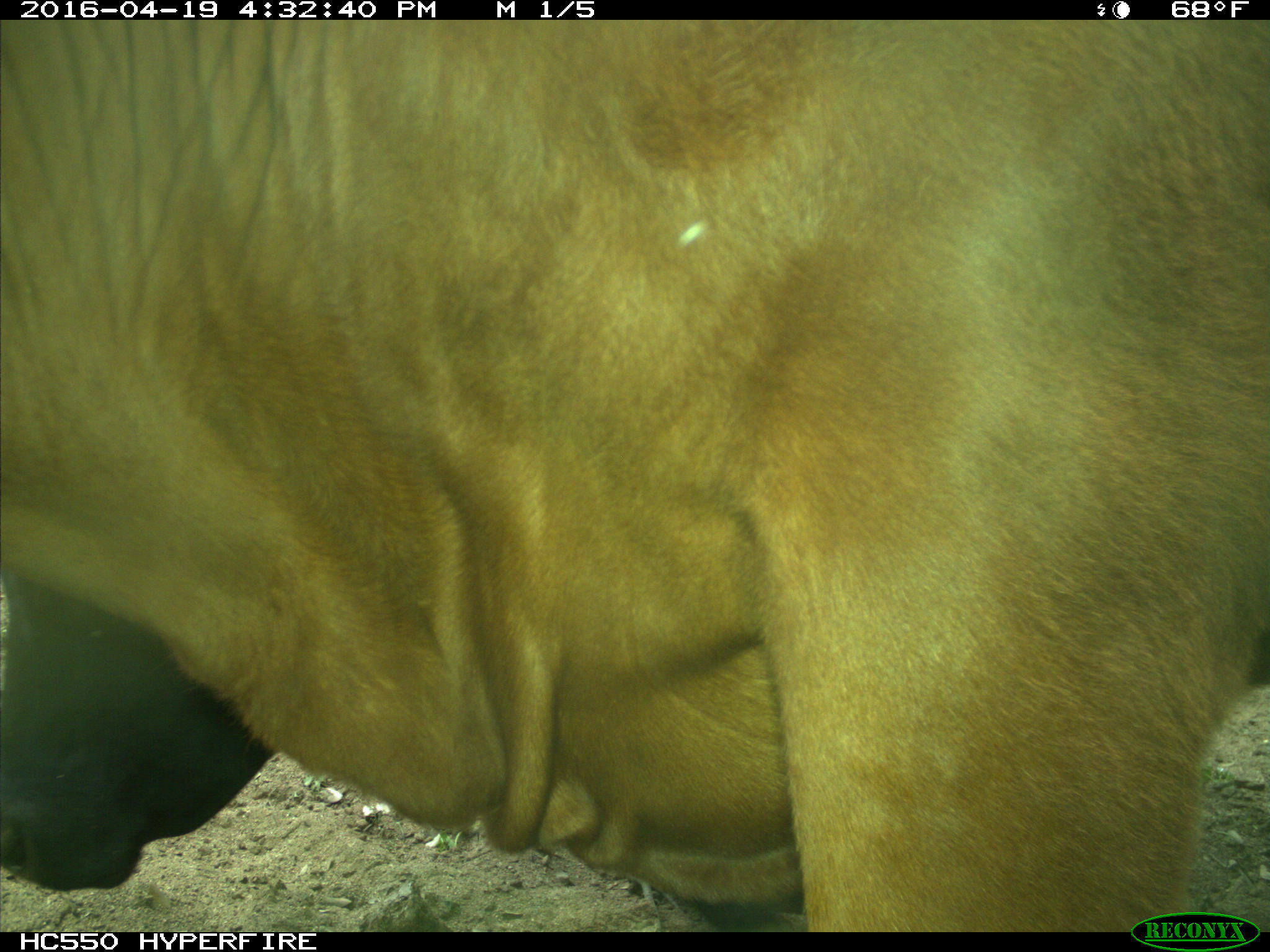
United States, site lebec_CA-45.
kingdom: Animalia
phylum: Chordata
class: Mammalia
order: Artiodactyla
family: Bovidae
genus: Bos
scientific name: Bos taurus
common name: domestic cow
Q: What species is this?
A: Bos taurus (domestic cow).